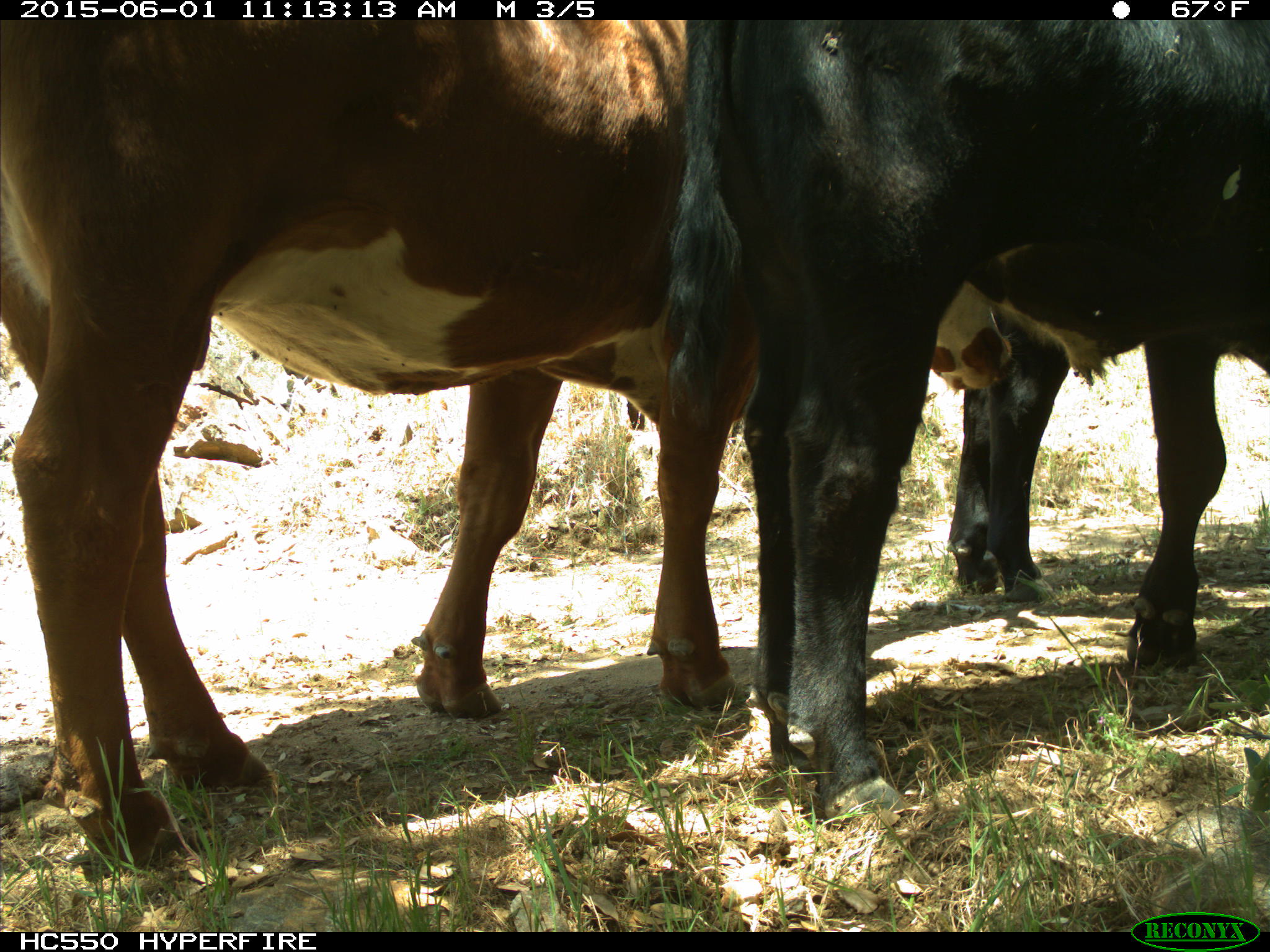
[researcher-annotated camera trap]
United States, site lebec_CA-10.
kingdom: Animalia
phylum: Chordata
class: Mammalia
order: Artiodactyla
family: Bovidae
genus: Bos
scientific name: Bos taurus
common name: domestic cow